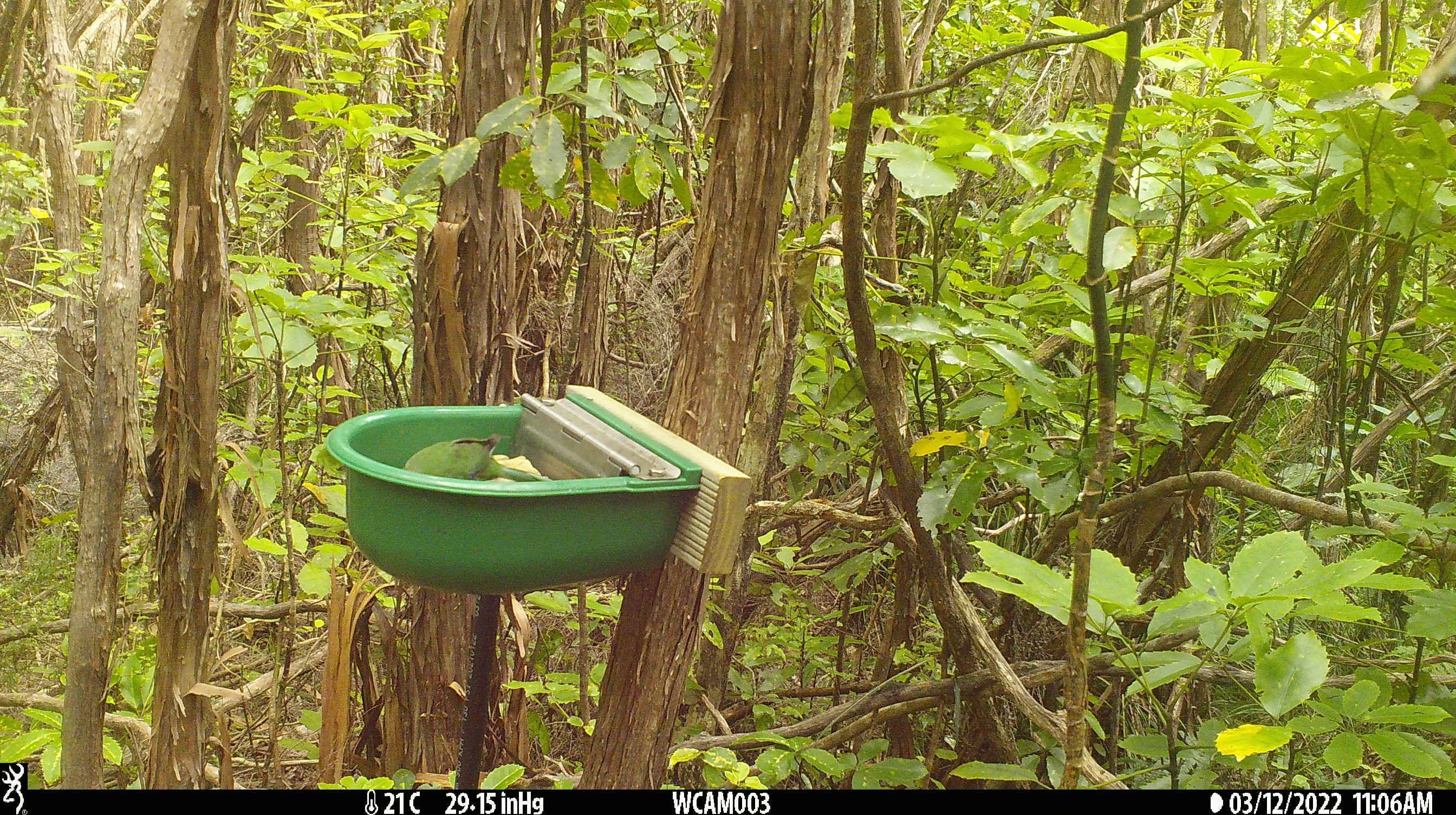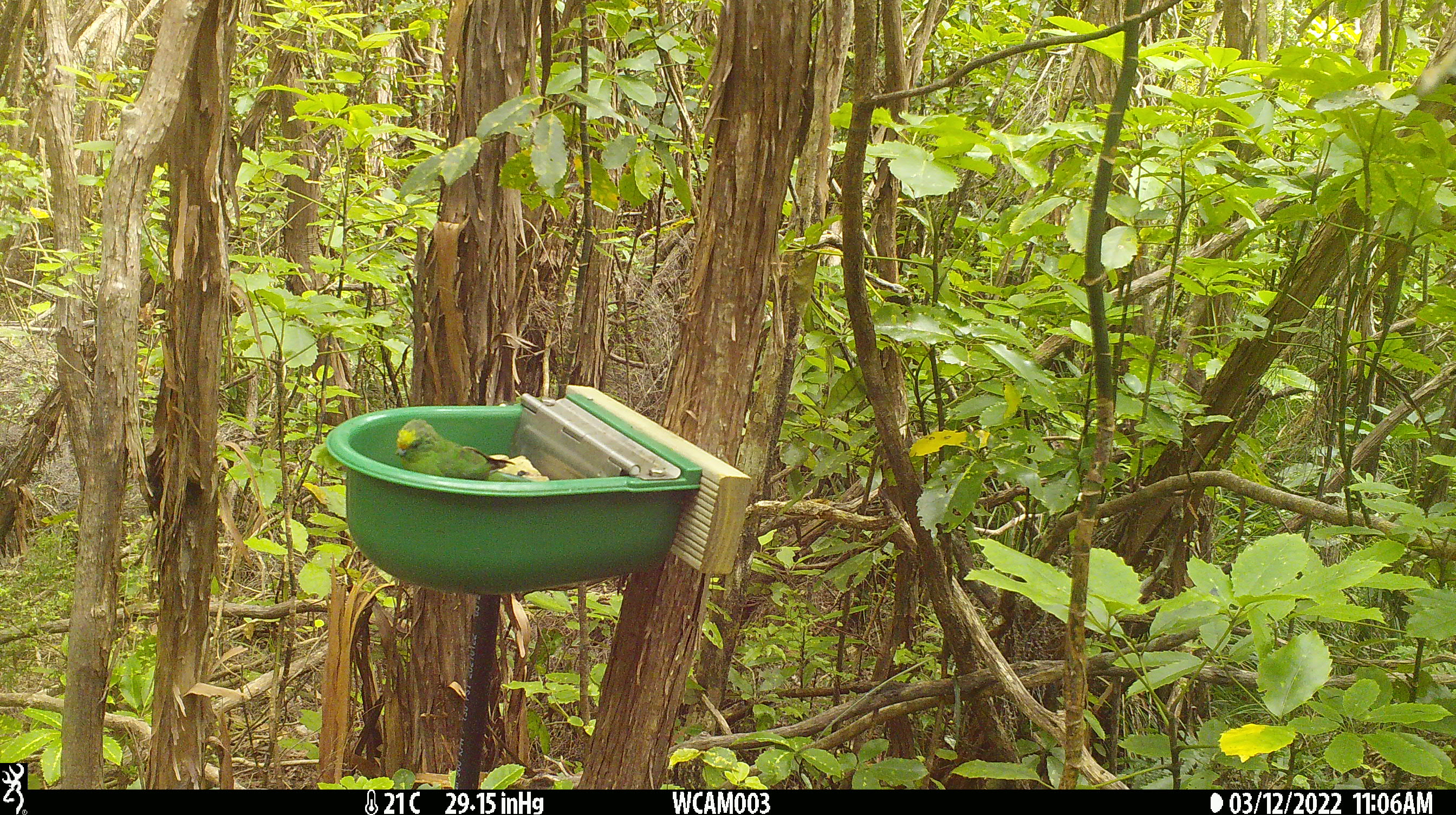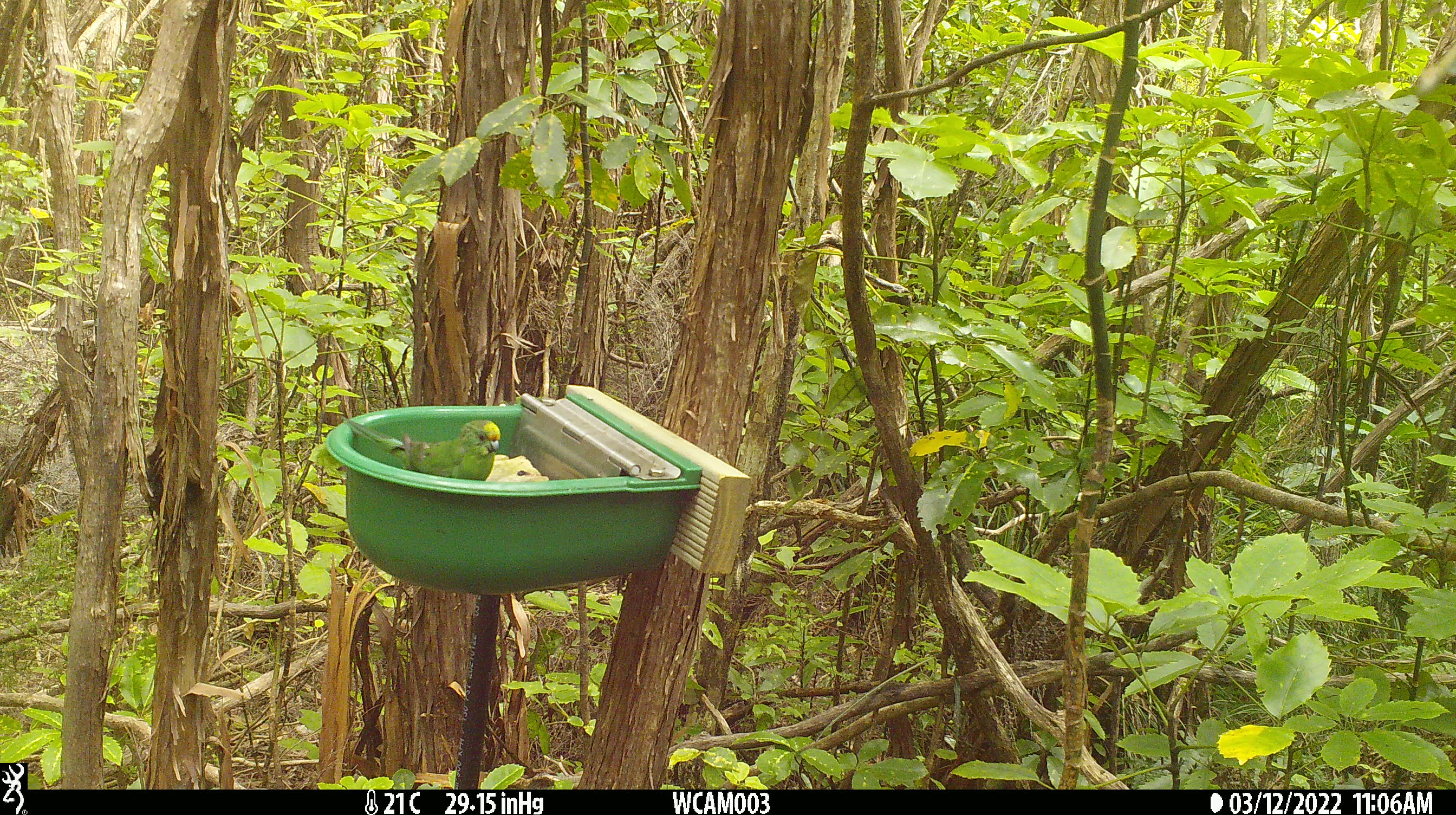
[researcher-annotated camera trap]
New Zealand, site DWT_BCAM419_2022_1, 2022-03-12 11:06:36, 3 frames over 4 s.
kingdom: Animalia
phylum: Chordata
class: Aves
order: Psittaciformes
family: Psittaculidae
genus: Cyanoramphus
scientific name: Cyanoramphus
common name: parakeet